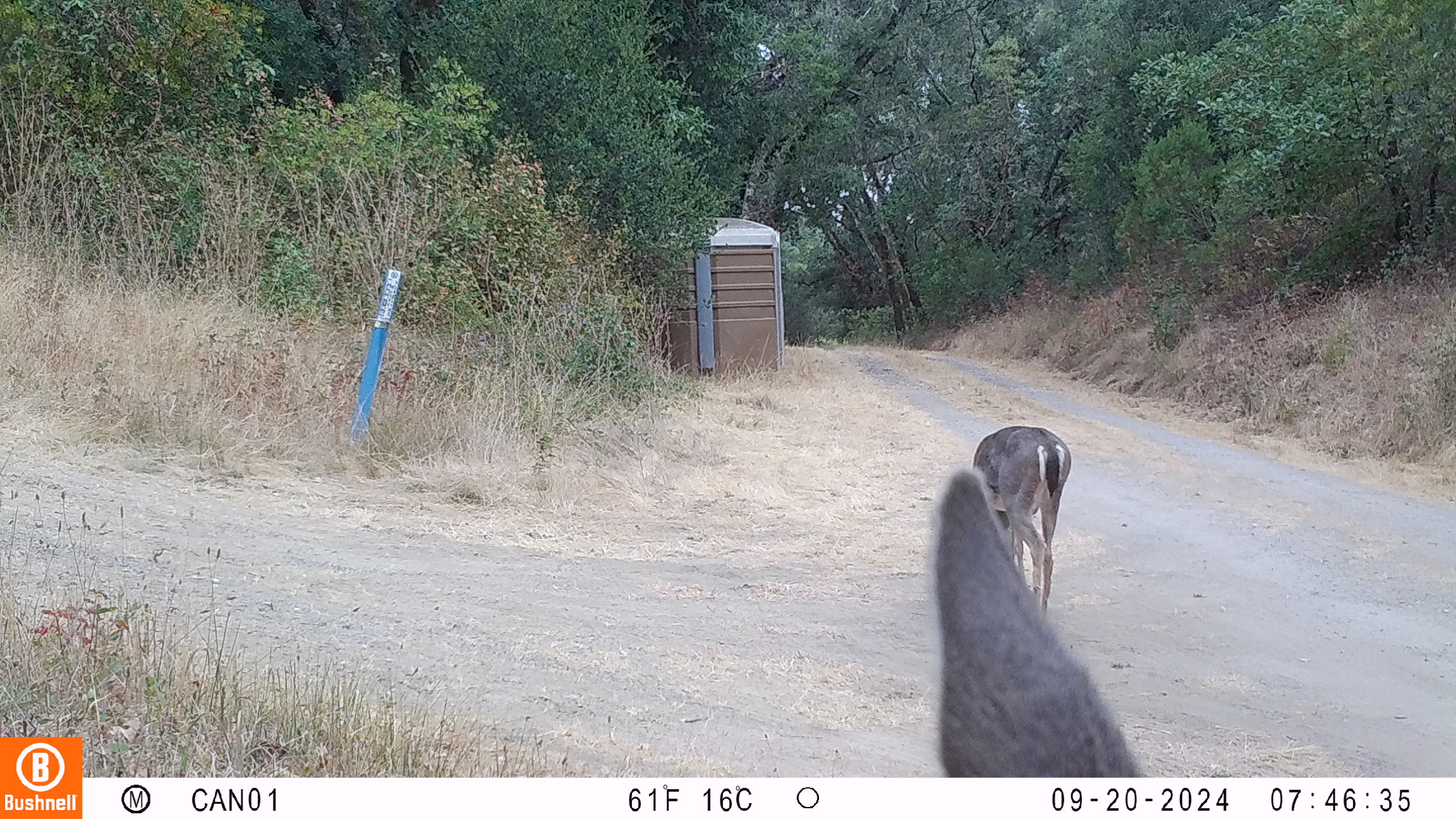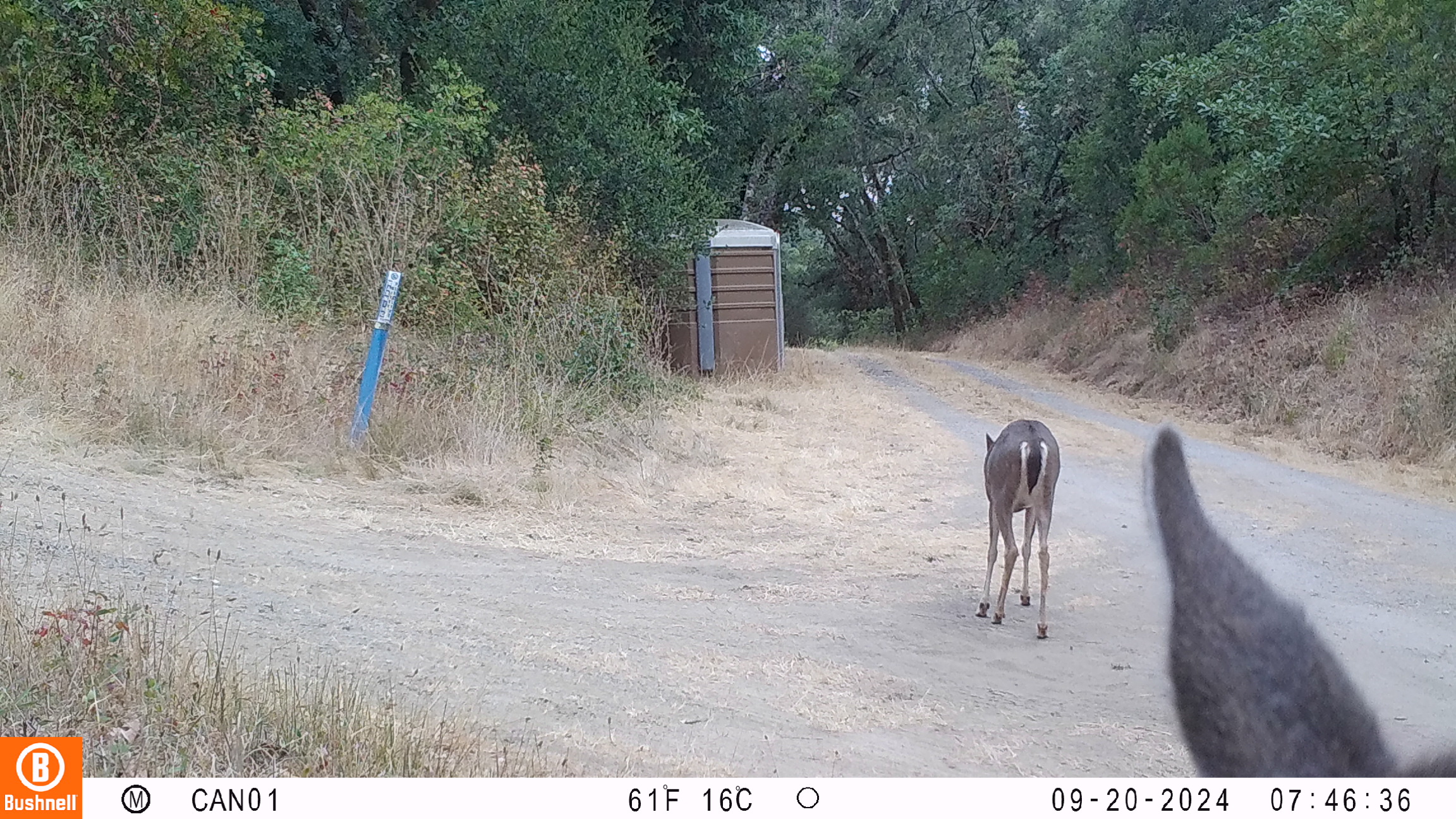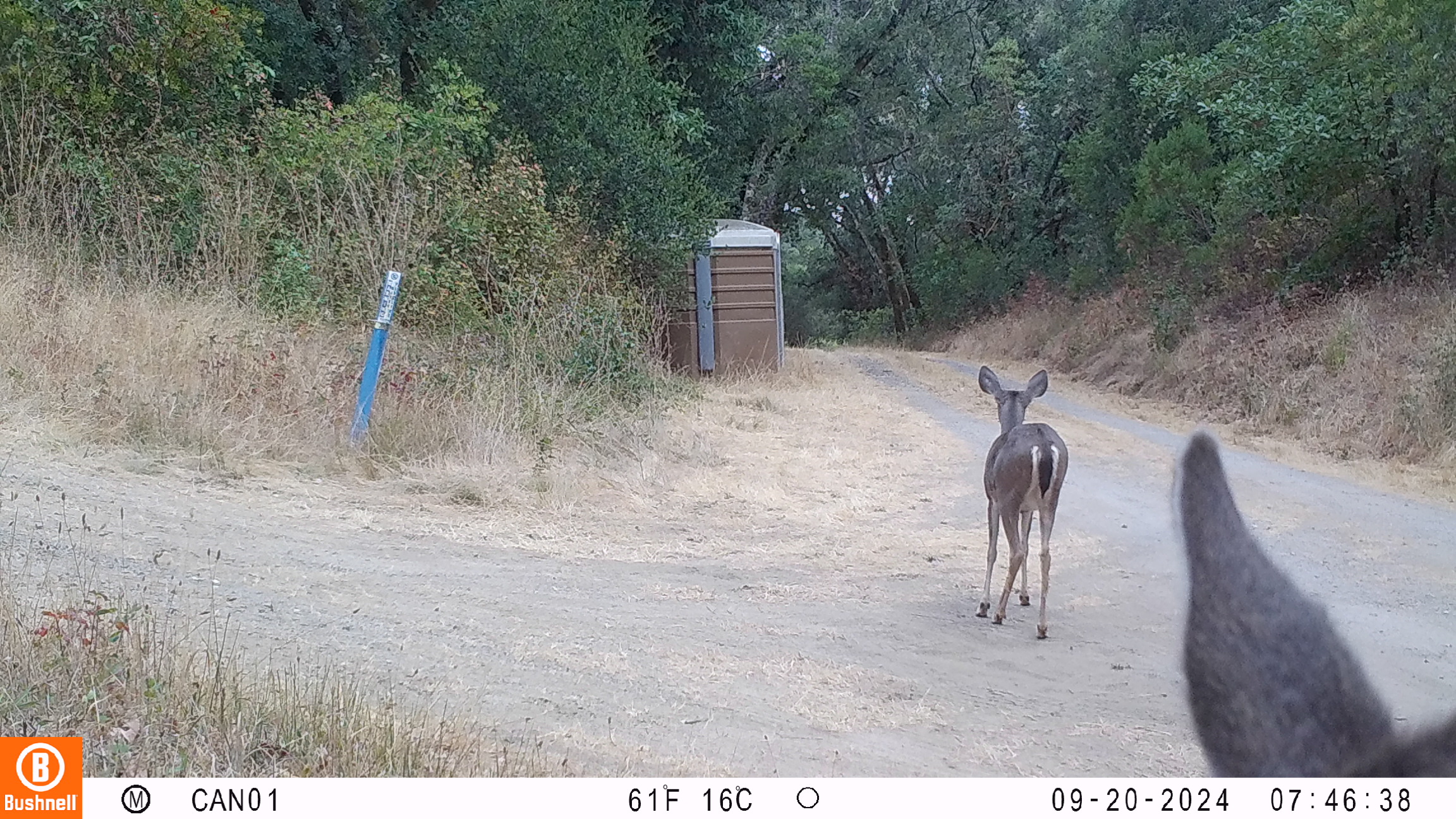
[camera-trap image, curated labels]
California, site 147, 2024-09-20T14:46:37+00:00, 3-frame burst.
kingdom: Animalia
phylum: Chordata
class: Mammalia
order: Artiodactyla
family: Cervidae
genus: Odocoileus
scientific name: Odocoileus hemionus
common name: mule deer